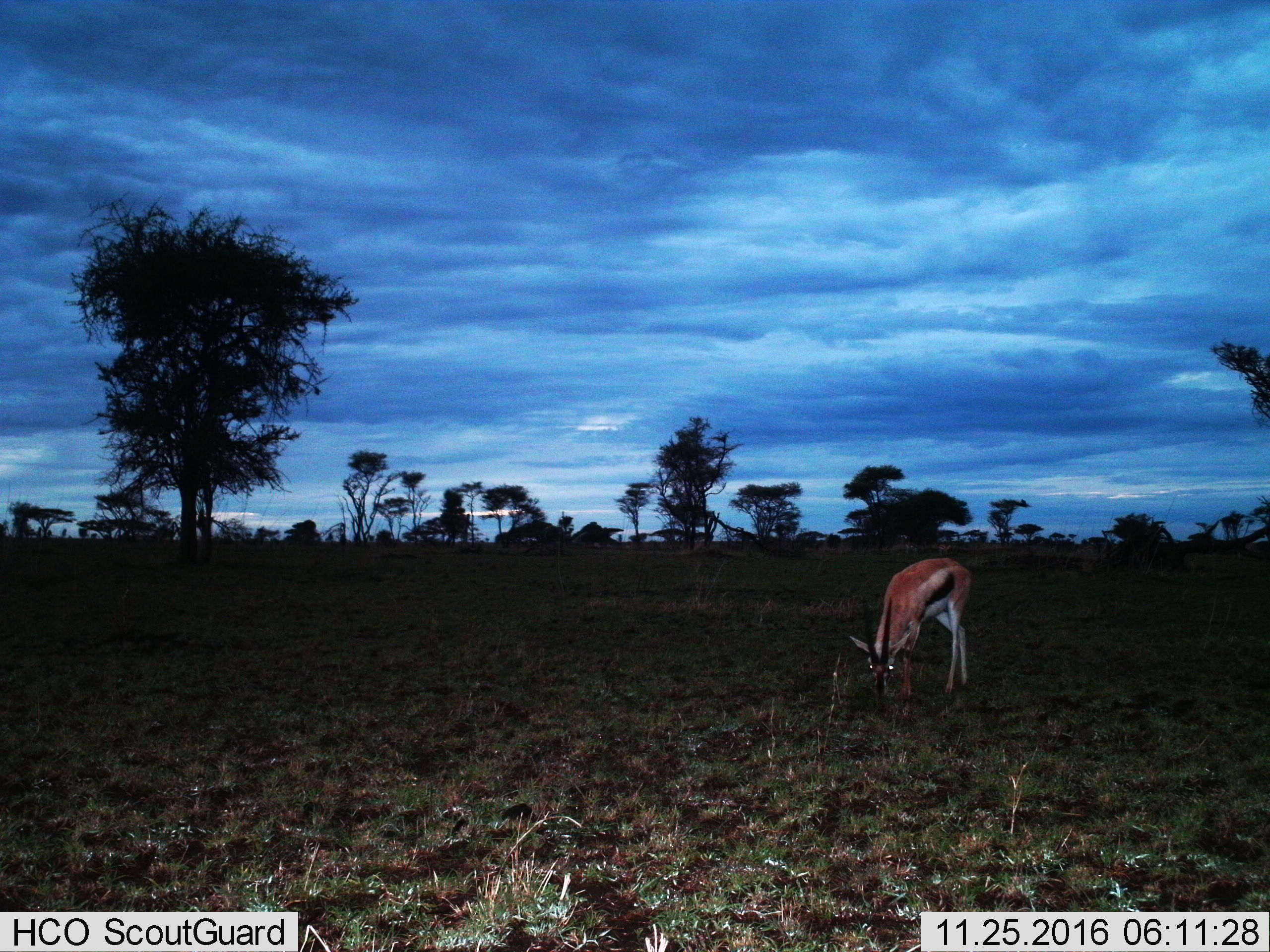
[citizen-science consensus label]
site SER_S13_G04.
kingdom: Animalia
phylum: Chordata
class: Mammalia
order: Artiodactyla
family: Bovidae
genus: Eudorcas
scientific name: Eudorcas thomsonii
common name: thomson's gazelle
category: gazellethomsons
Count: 1.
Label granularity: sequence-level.